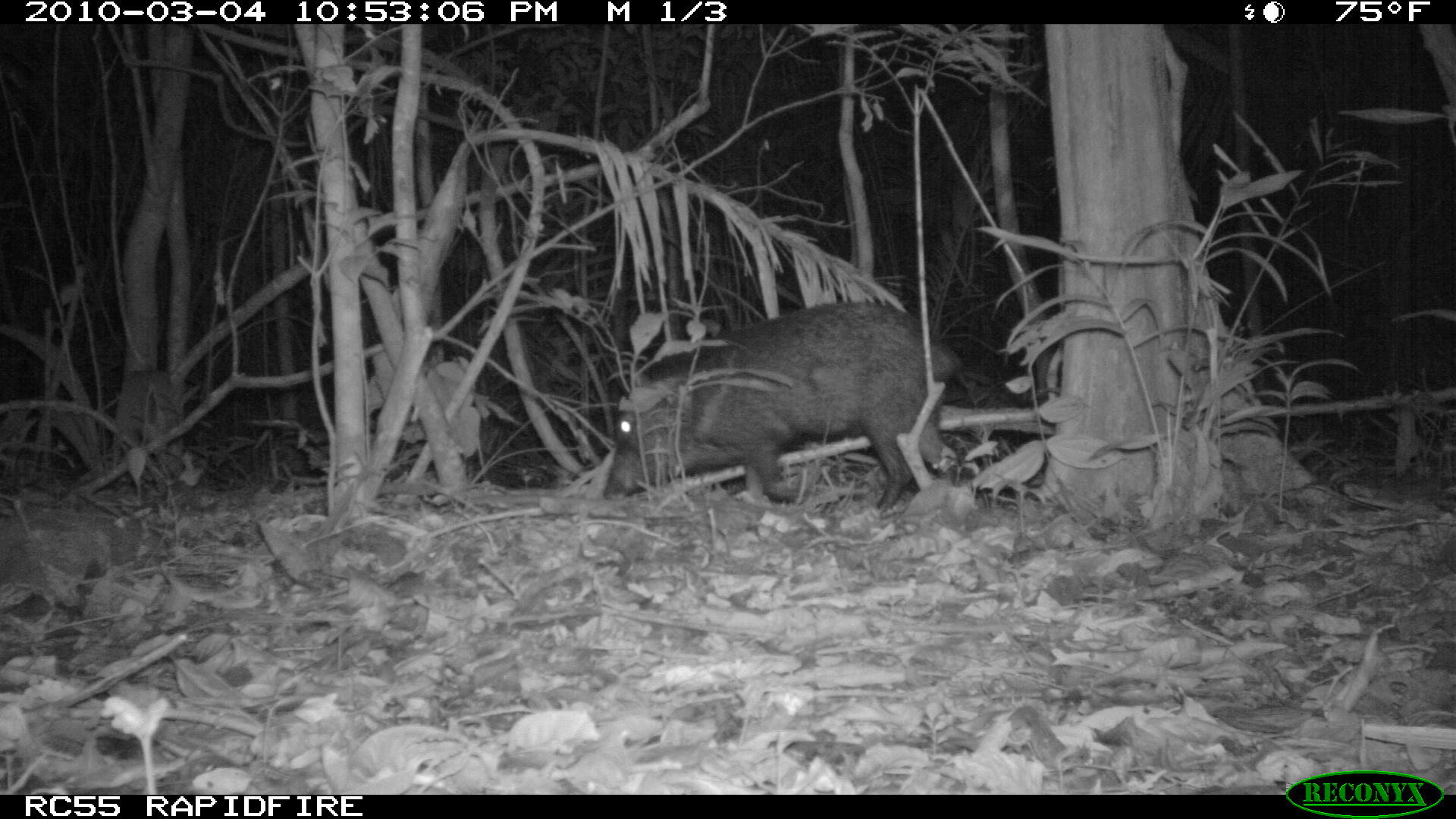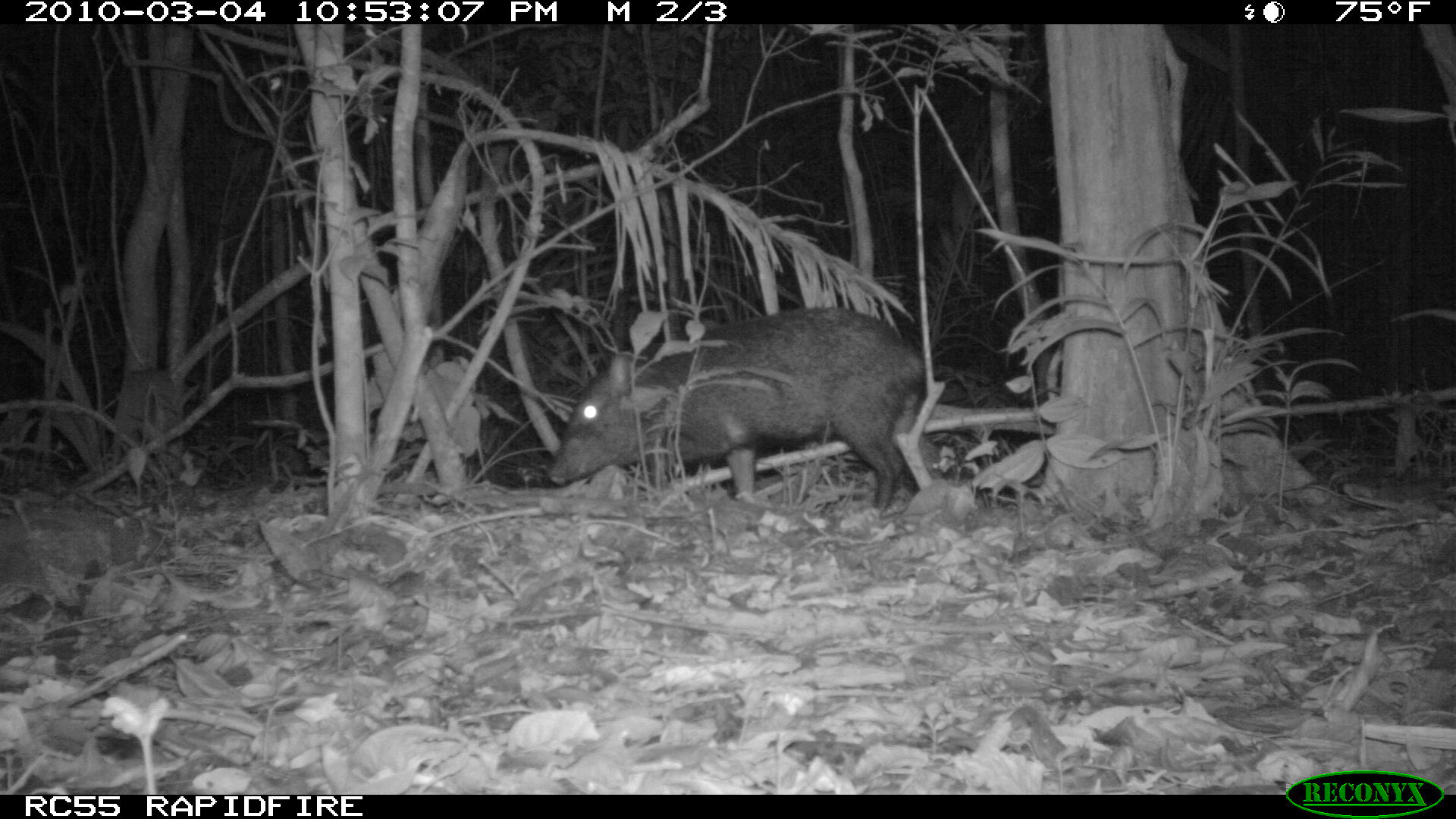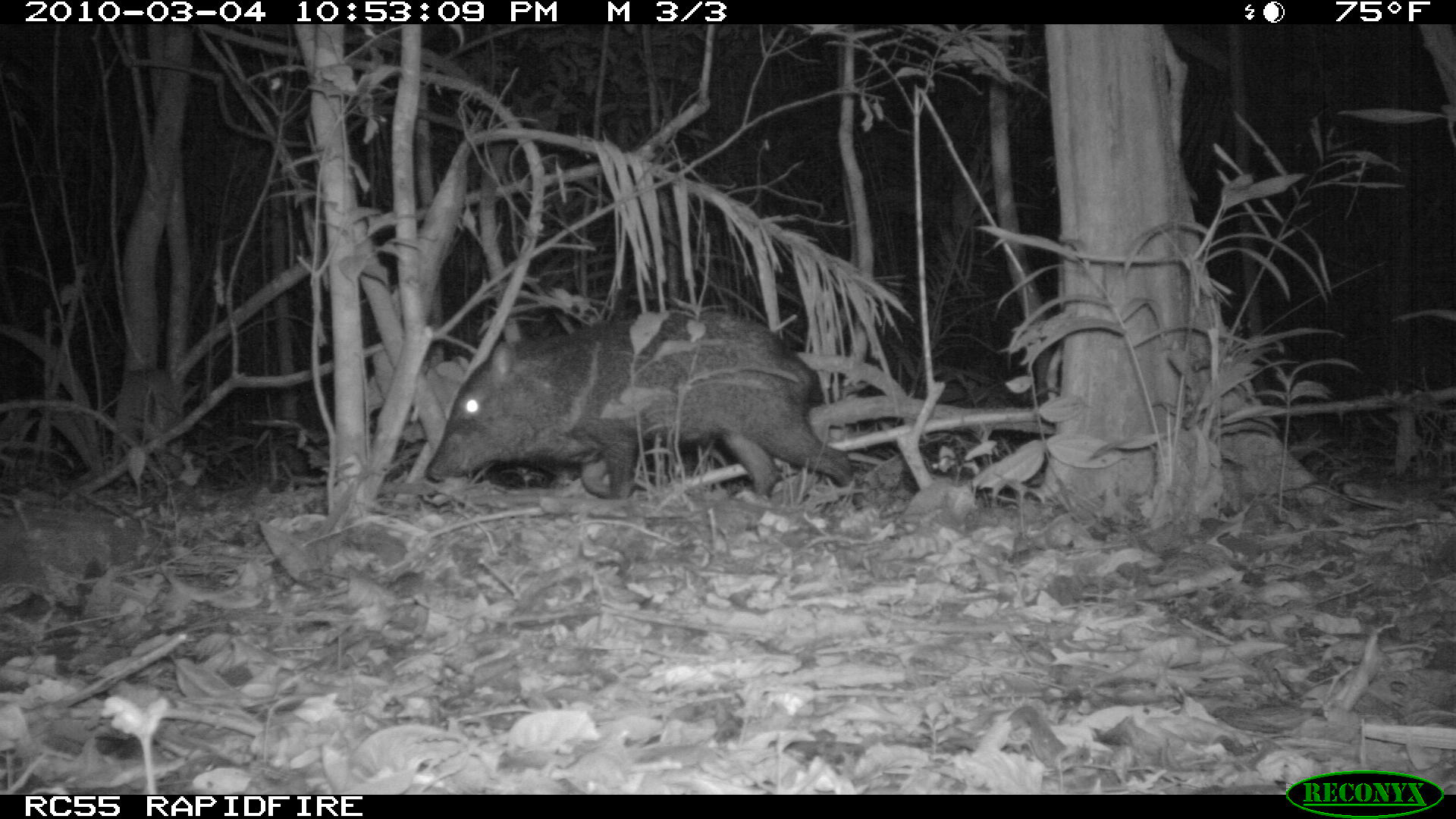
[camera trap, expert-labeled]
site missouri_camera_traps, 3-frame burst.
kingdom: Animalia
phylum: Chordata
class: Mammalia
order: Artiodactyla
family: Tayassuidae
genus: Pecari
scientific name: Pecari tajacu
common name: collared peccary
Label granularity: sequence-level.